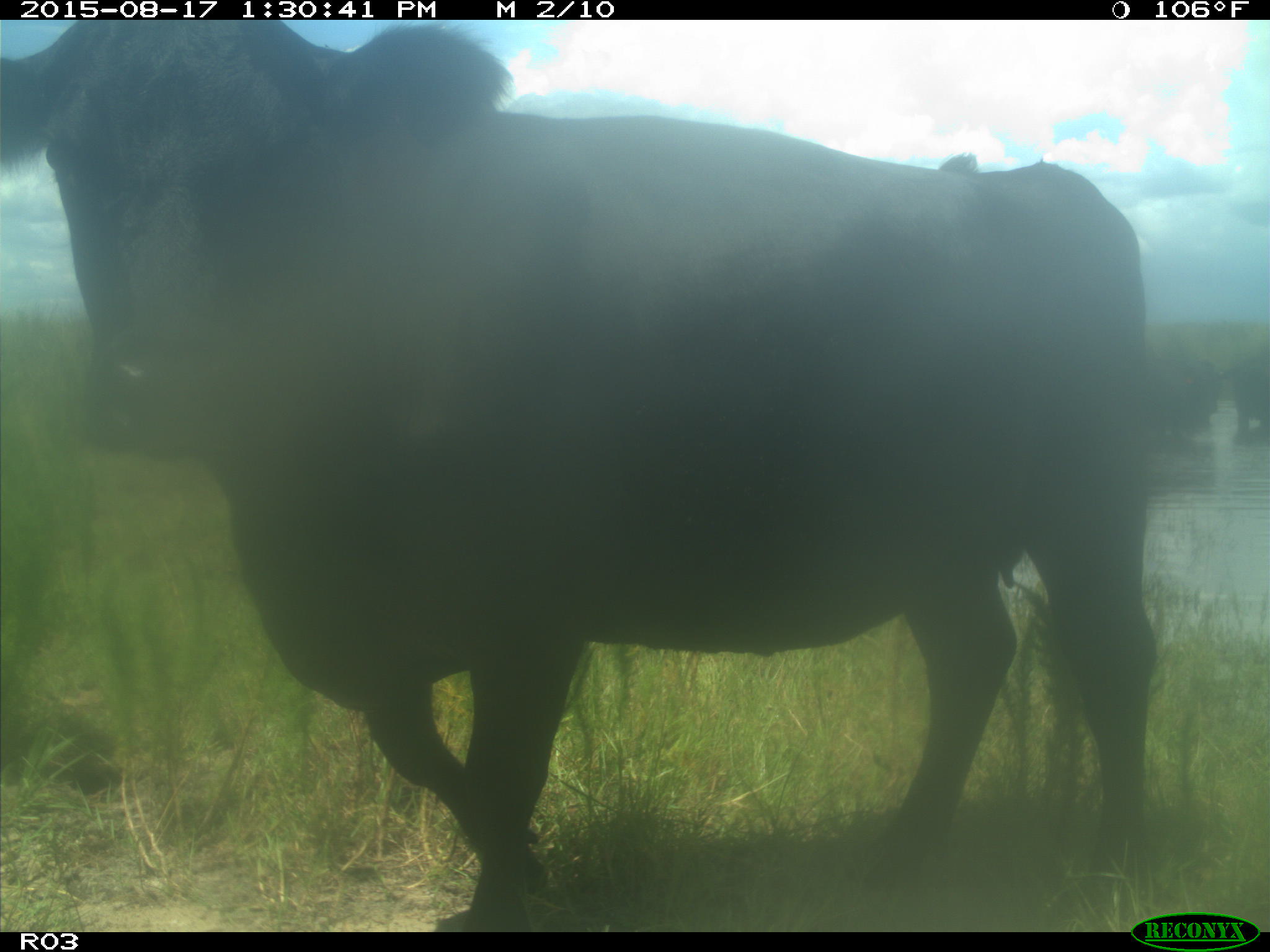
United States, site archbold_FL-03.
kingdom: Animalia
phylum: Chordata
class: Mammalia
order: Artiodactyla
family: Bovidae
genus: Bos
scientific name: Bos taurus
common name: domestic cow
Bos taurus (domestic cow).